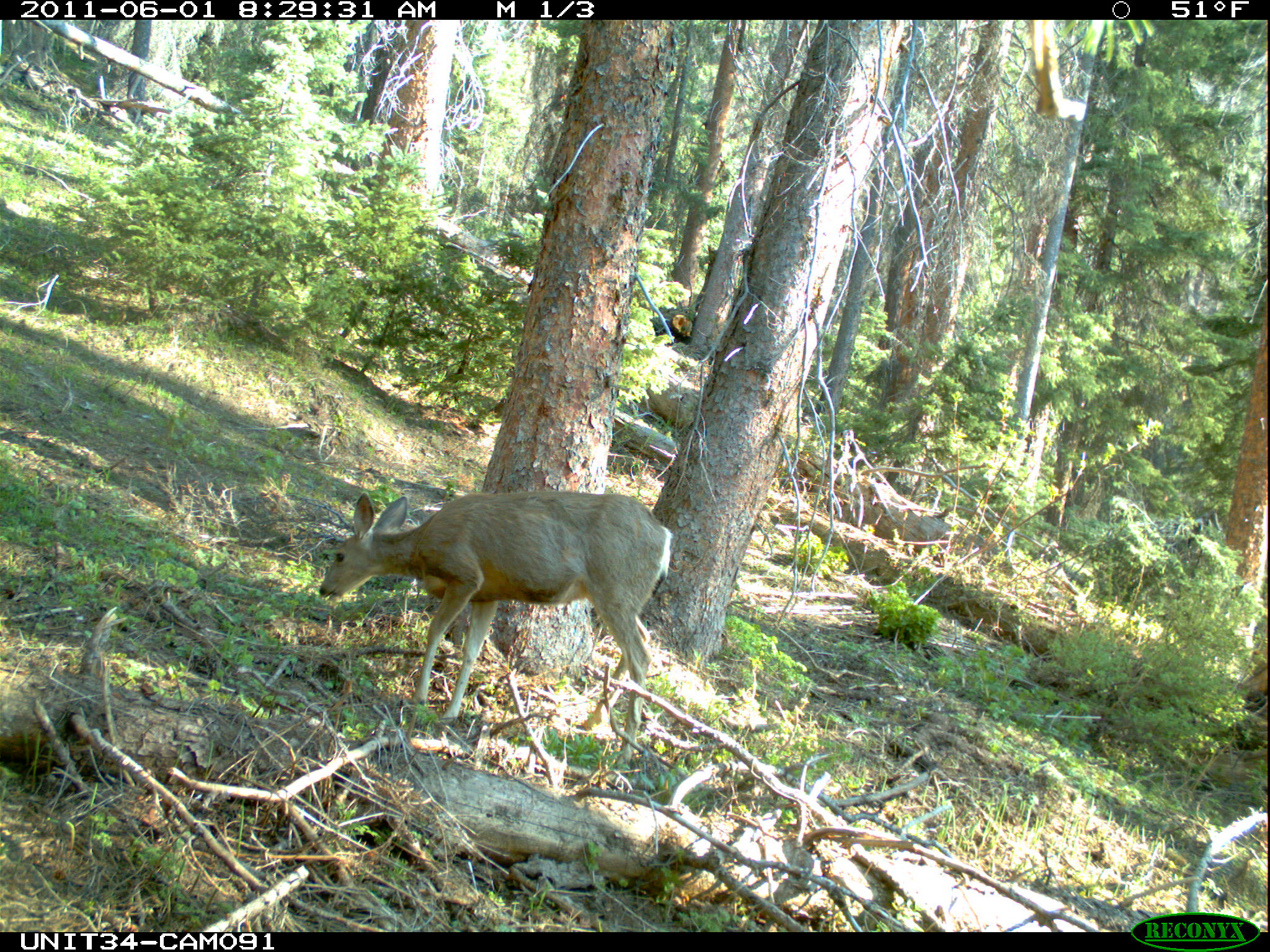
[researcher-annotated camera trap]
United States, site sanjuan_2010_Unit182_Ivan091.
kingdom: Animalia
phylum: Chordata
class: Mammalia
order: Artiodactyla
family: Cervidae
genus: Odocoileus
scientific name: Odocoileus hemionus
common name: mule deer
Odocoileus hemionus (mule deer).